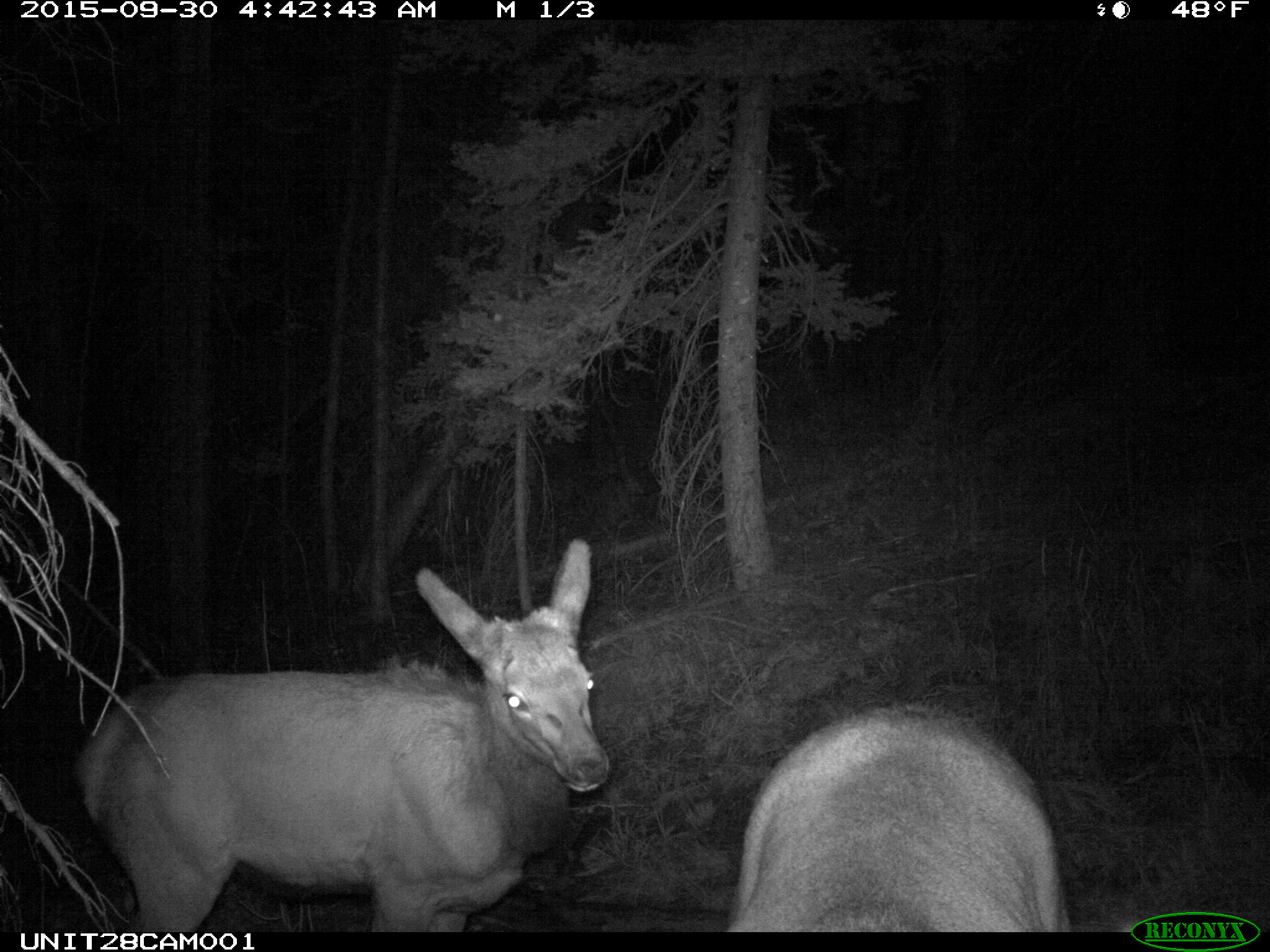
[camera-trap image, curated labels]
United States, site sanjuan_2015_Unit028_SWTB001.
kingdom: Animalia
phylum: Chordata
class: Mammalia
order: Artiodactyla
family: Cervidae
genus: Cervus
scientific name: Cervus elaphus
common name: red deer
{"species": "Cervus elaphus (red deer)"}